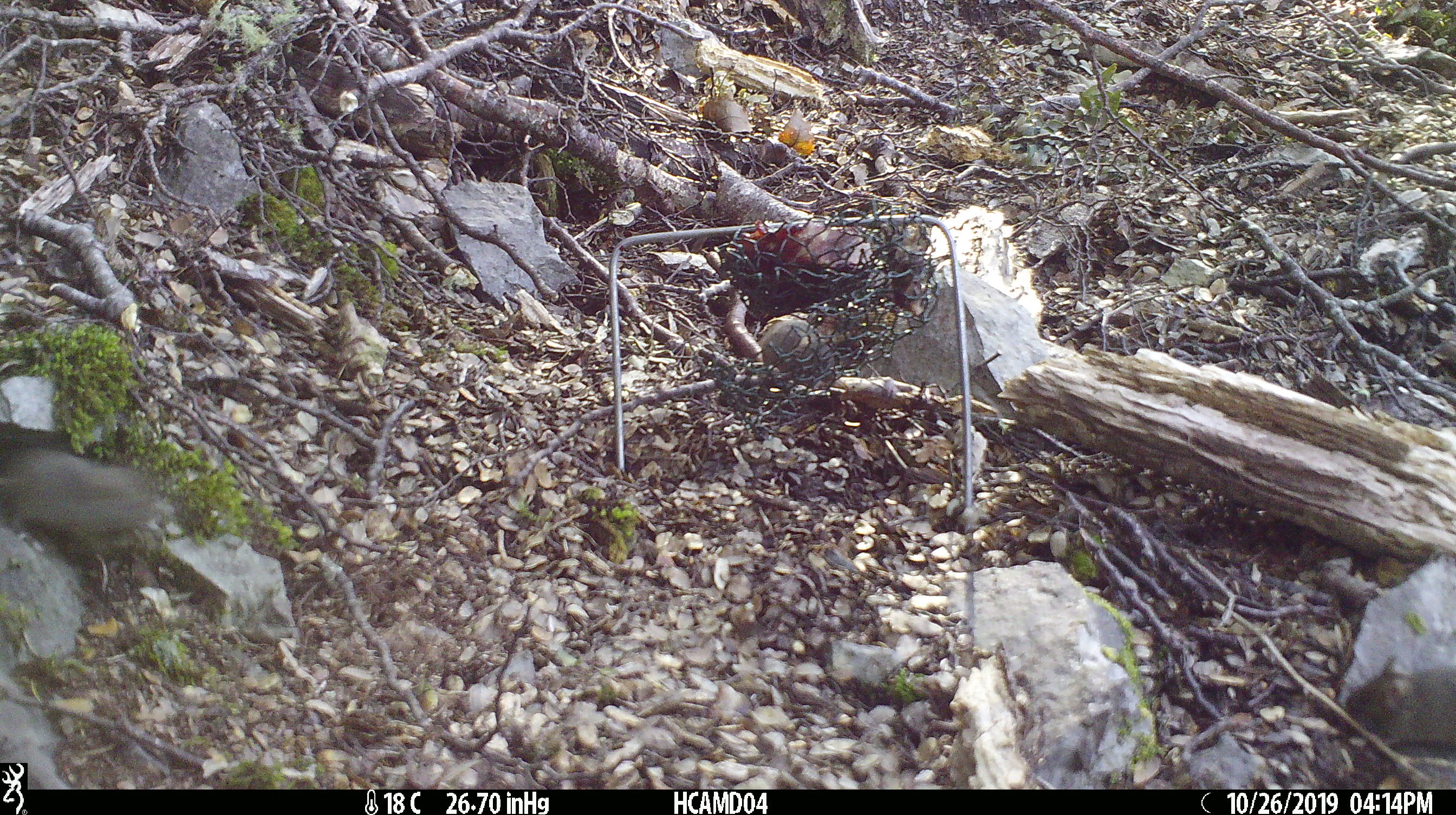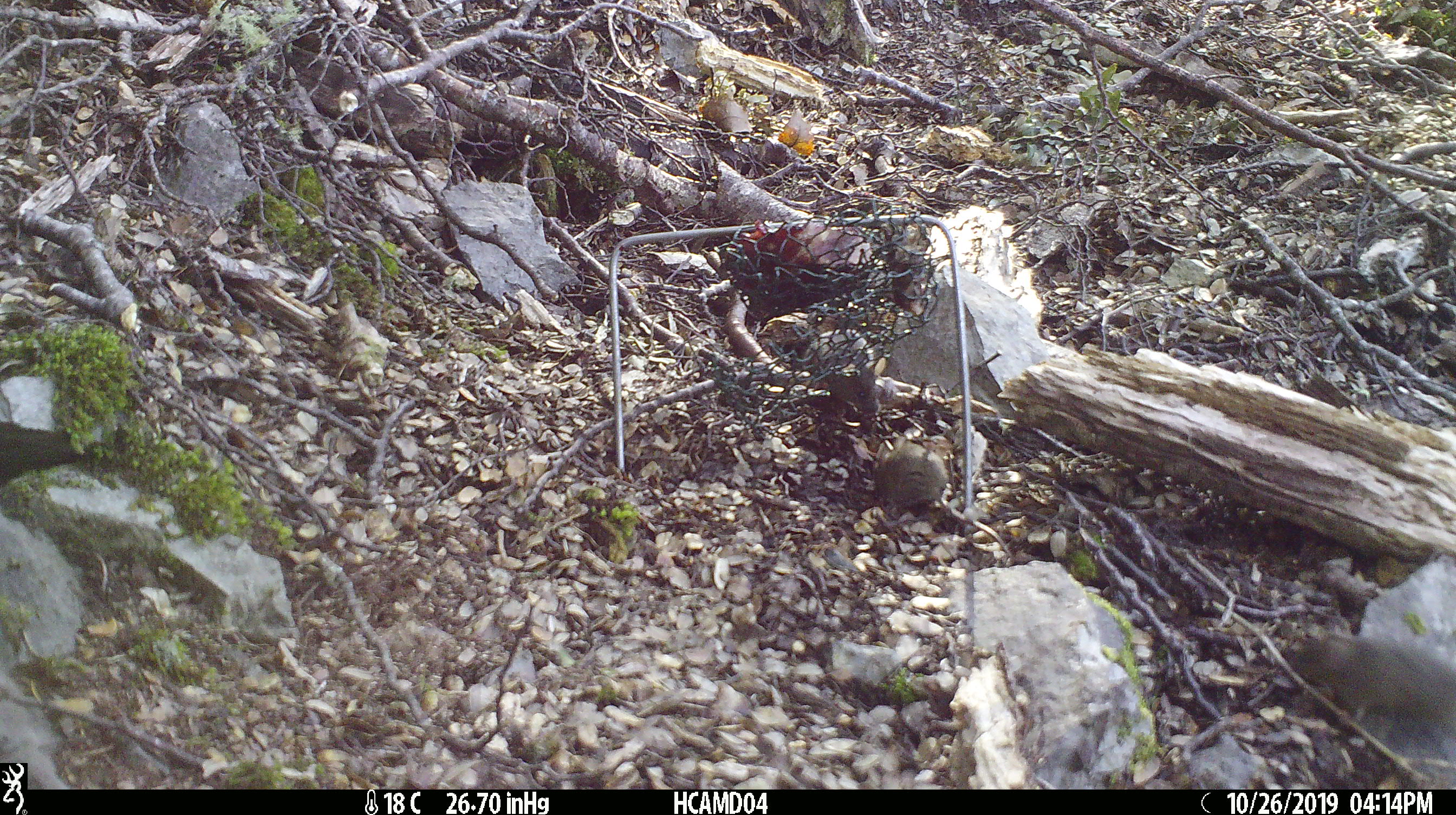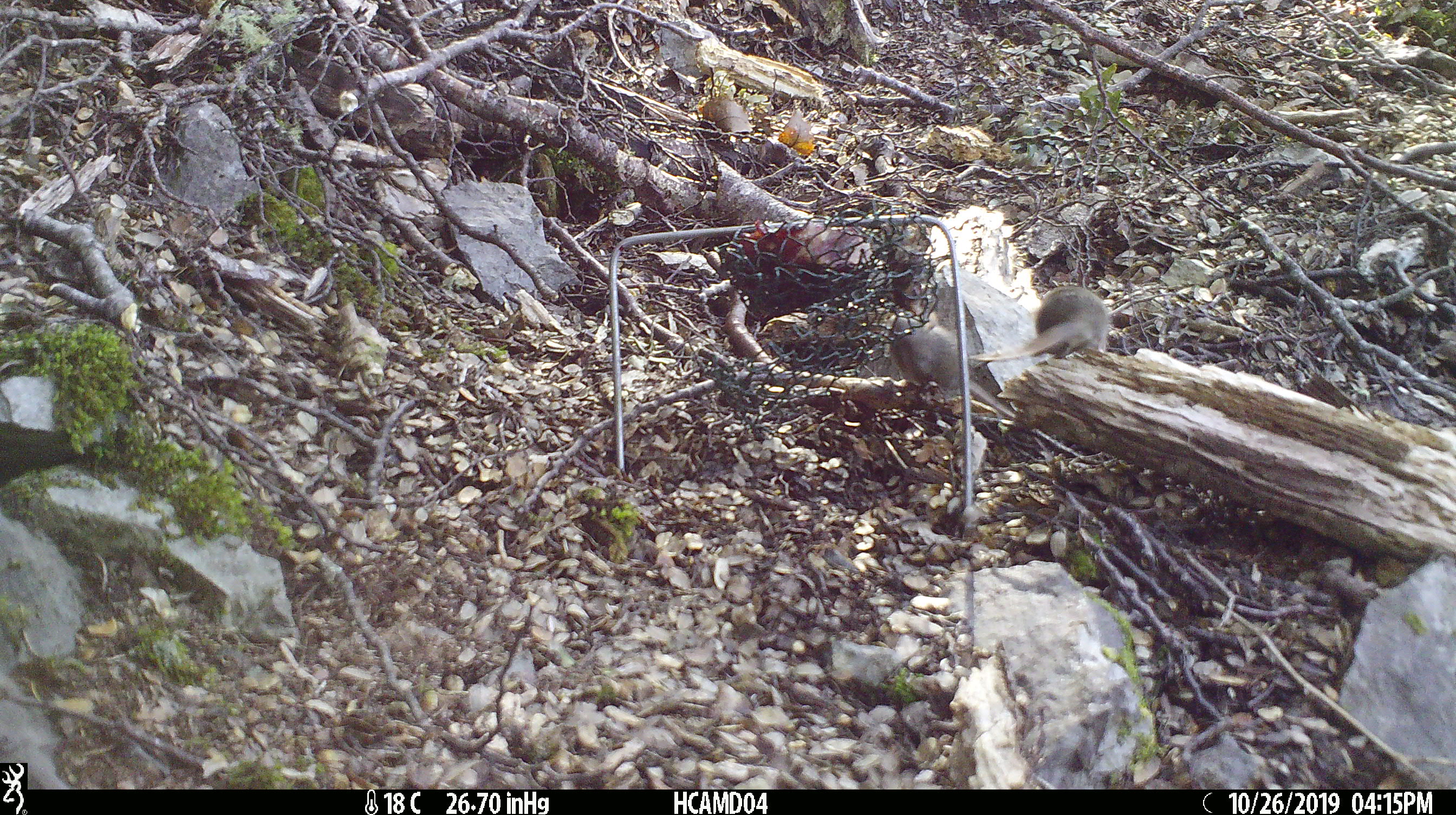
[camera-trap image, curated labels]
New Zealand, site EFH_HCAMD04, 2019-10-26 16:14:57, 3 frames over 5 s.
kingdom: Animalia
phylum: Chordata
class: Mammalia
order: Rodentia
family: Muridae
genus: Mus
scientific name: Mus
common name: mouse